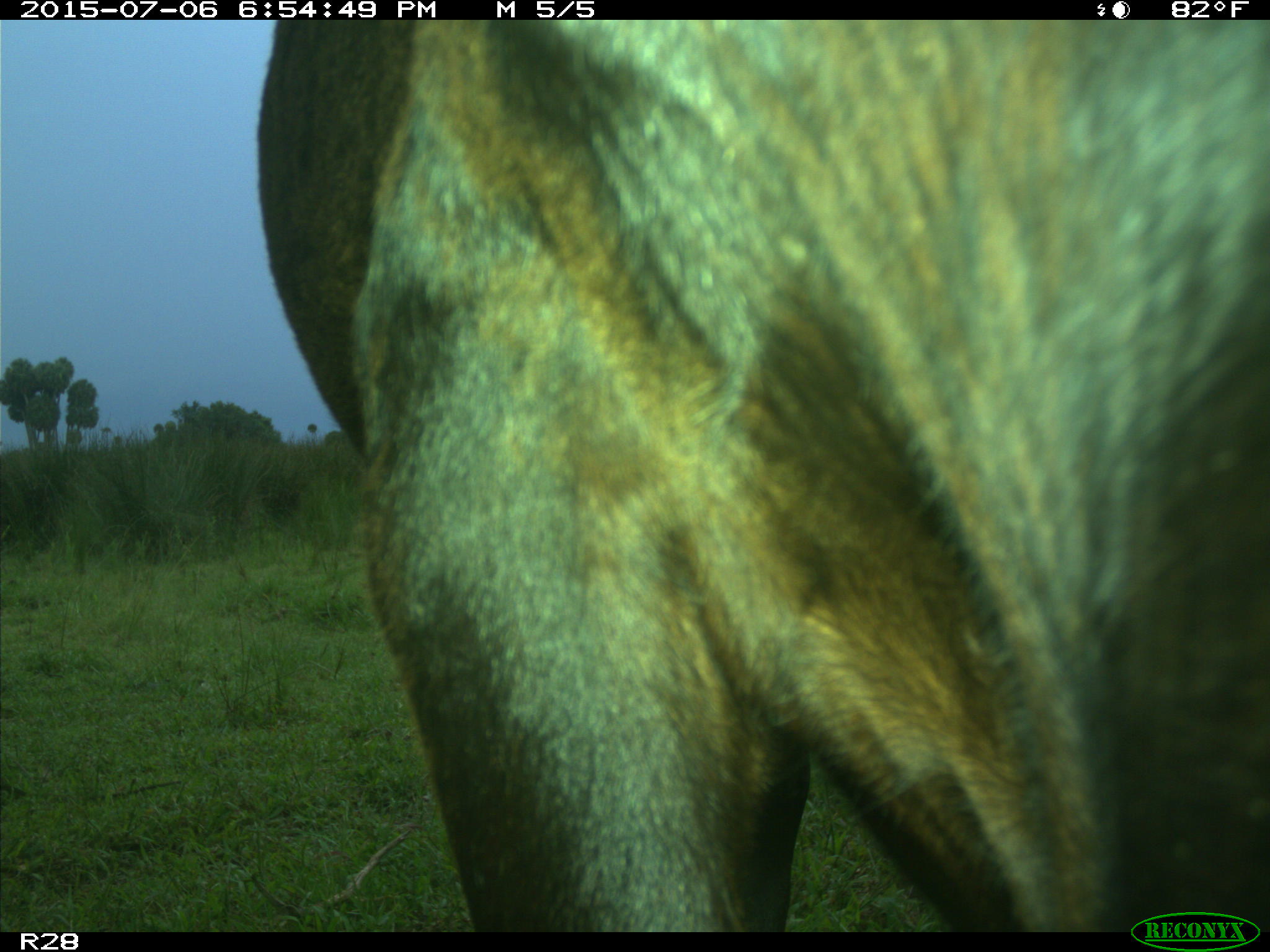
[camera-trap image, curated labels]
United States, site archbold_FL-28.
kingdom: Animalia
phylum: Chordata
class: Mammalia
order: Artiodactyla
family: Bovidae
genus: Bos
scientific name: Bos taurus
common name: domestic cow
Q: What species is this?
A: Bos taurus (domestic cow).